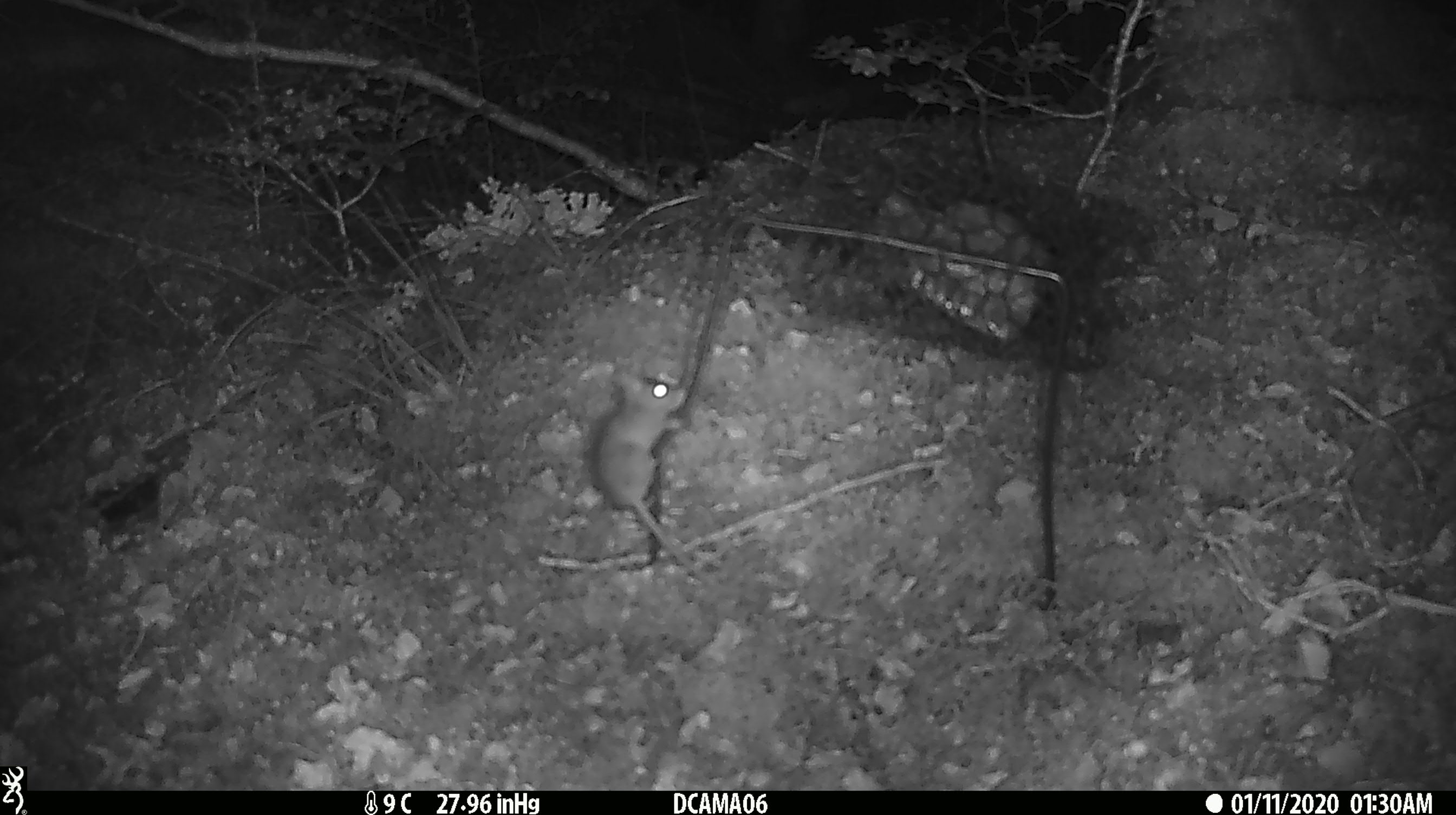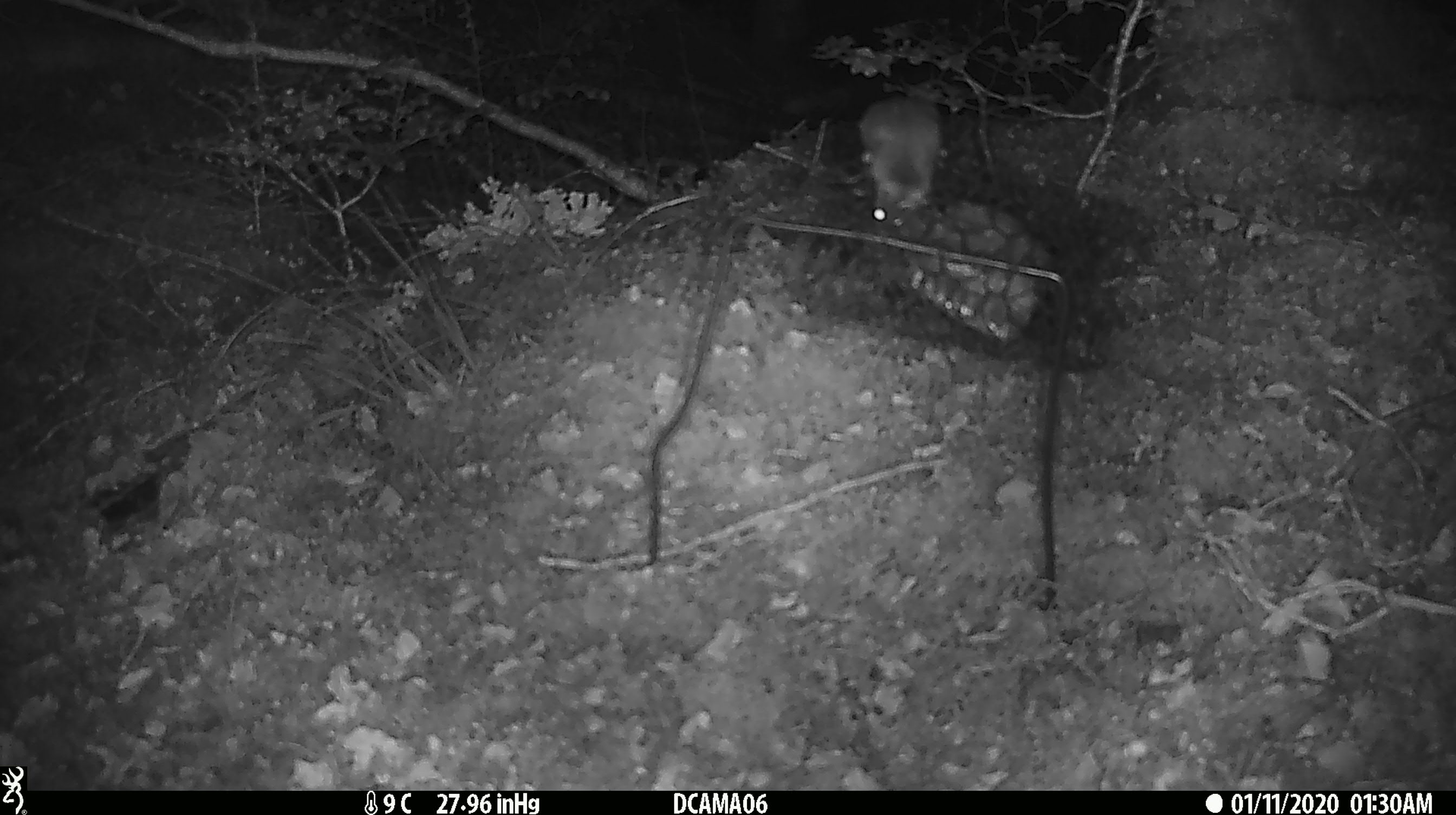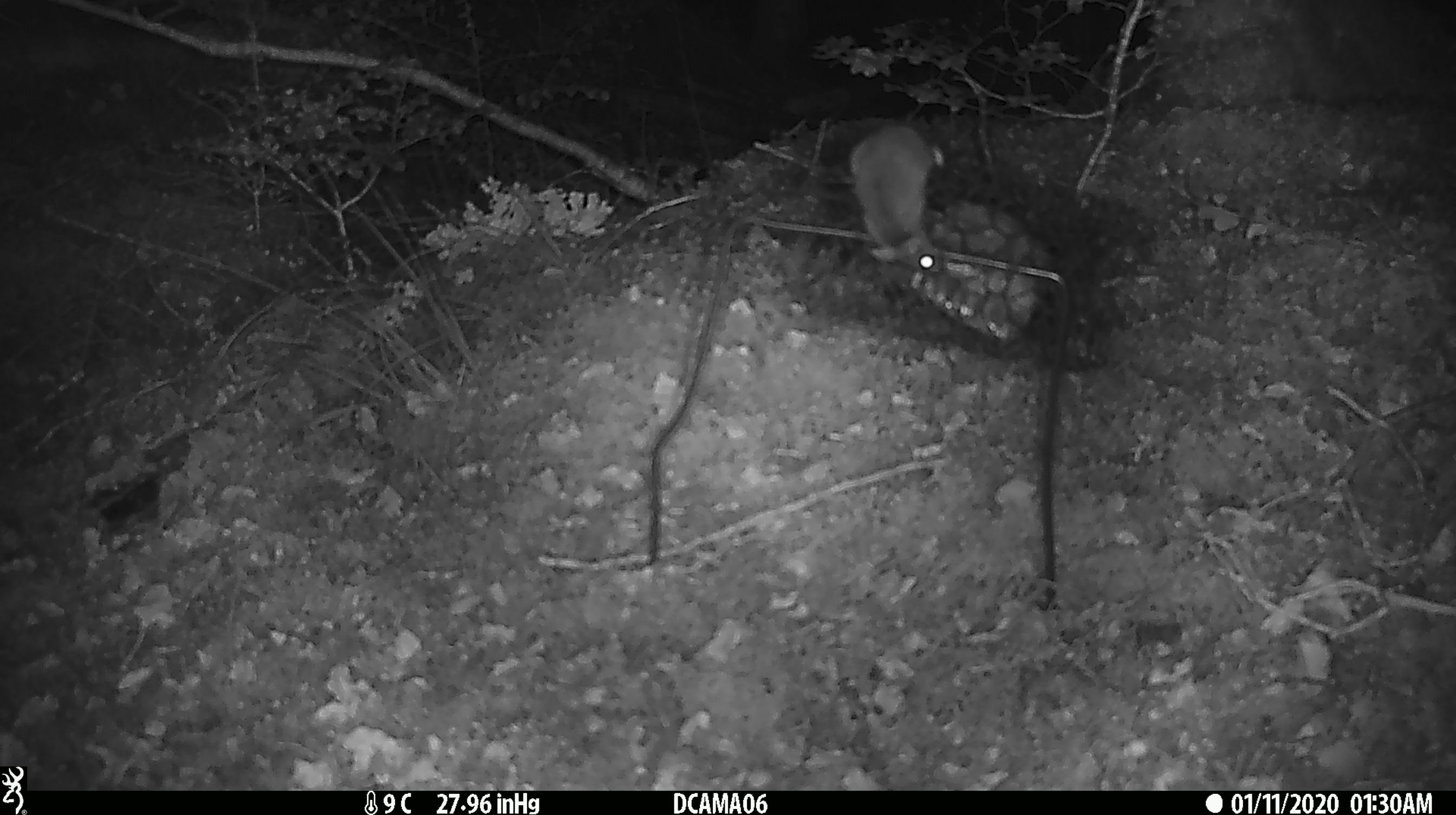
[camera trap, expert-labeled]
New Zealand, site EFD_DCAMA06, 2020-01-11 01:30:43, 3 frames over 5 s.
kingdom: Animalia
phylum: Chordata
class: Mammalia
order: Rodentia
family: Muridae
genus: Mus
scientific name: Mus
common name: mouse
Mouse (Mus).